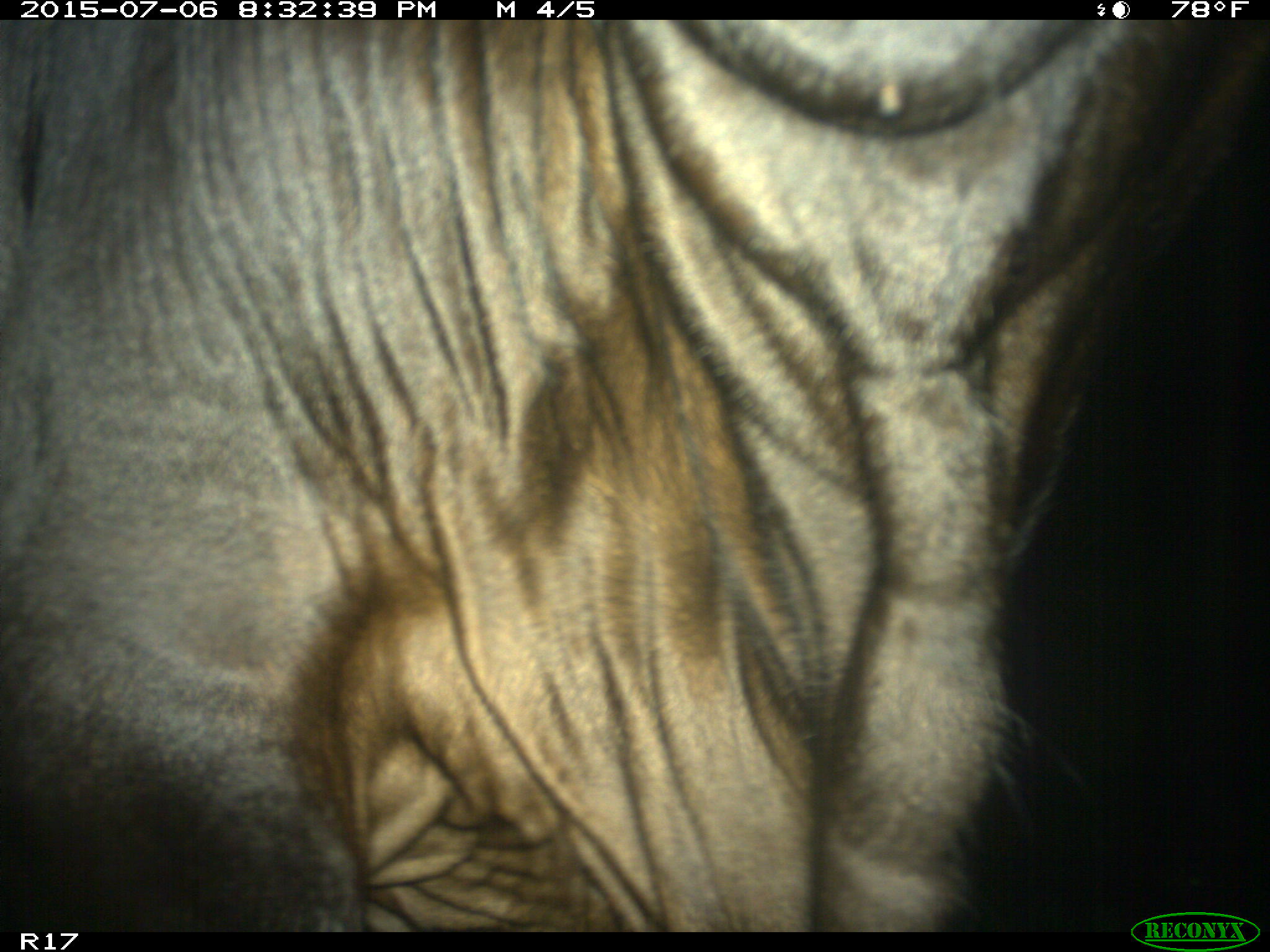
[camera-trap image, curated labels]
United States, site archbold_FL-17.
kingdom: Animalia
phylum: Chordata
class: Mammalia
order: Artiodactyla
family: Bovidae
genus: Bos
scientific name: Bos taurus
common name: domestic cow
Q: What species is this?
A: Bos taurus (domestic cow).